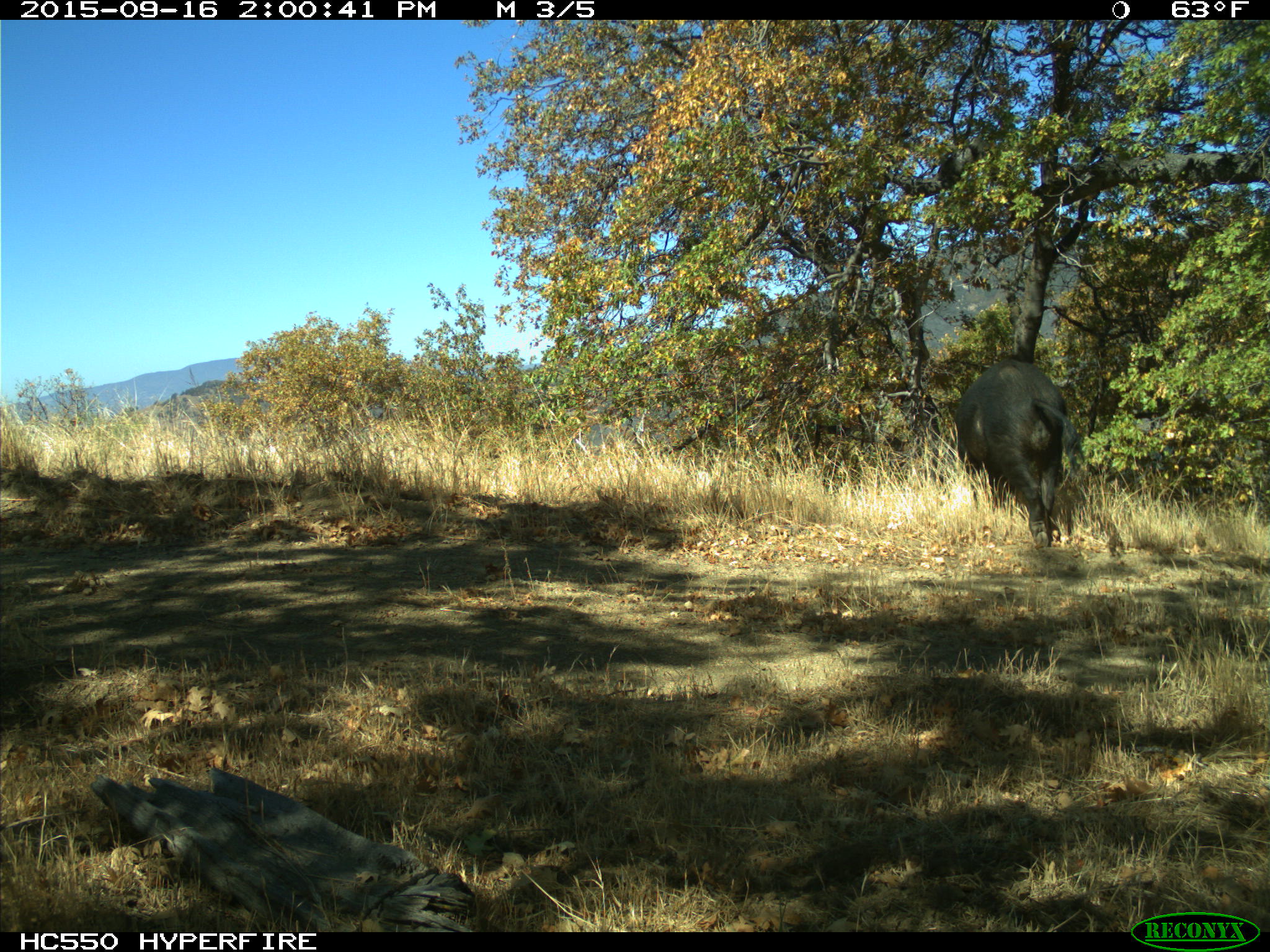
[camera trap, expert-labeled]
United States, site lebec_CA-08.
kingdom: Animalia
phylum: Chordata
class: Mammalia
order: Artiodactyla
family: Suidae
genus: Sus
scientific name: Sus scrofa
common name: wild boar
Sus scrofa (wild boar).